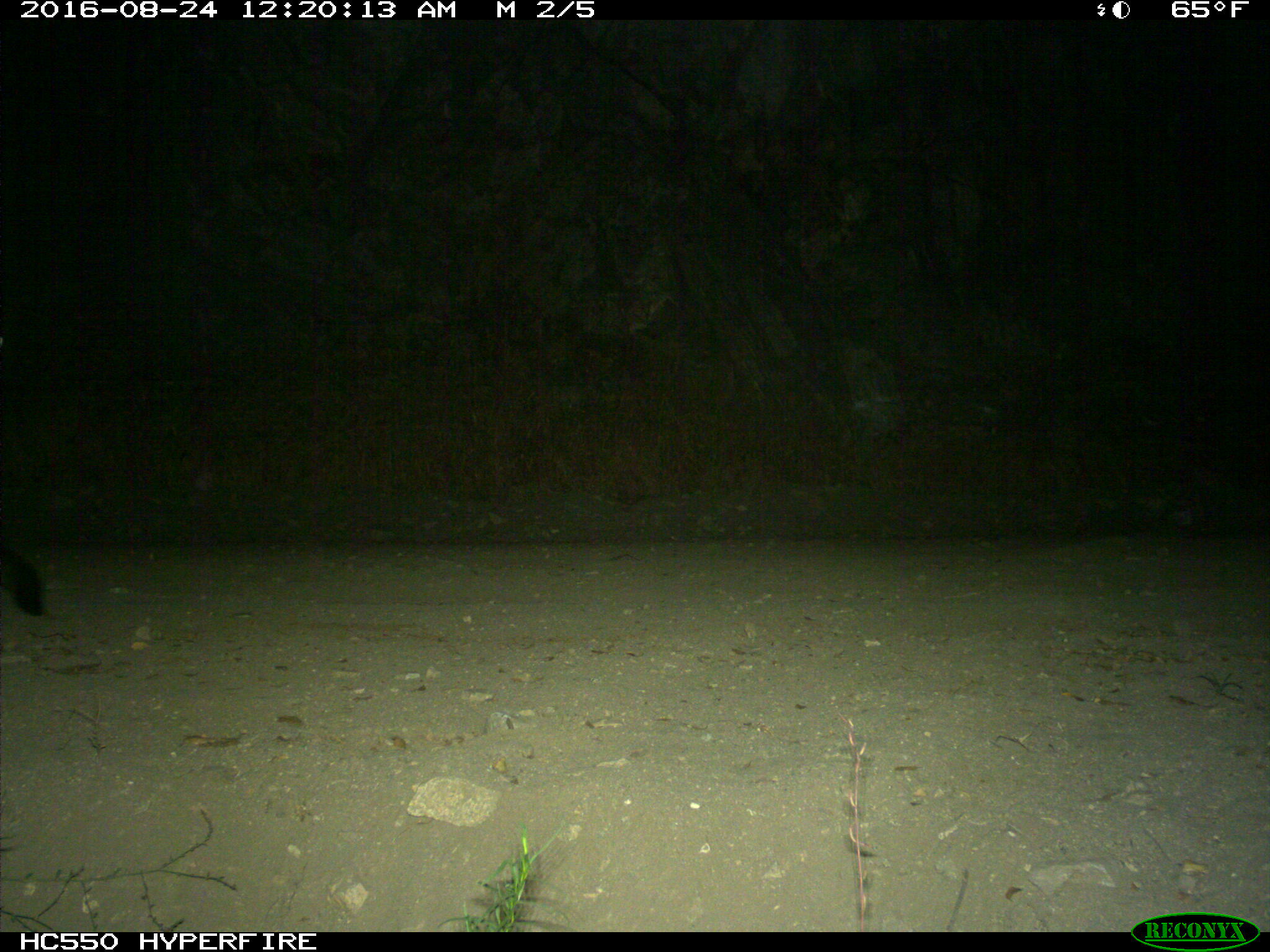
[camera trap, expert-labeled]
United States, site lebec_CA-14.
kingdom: Animalia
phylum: Chordata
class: Mammalia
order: Carnivora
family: Felidae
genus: Puma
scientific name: Puma concolor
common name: mountain lion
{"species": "Puma concolor (mountain lion)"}